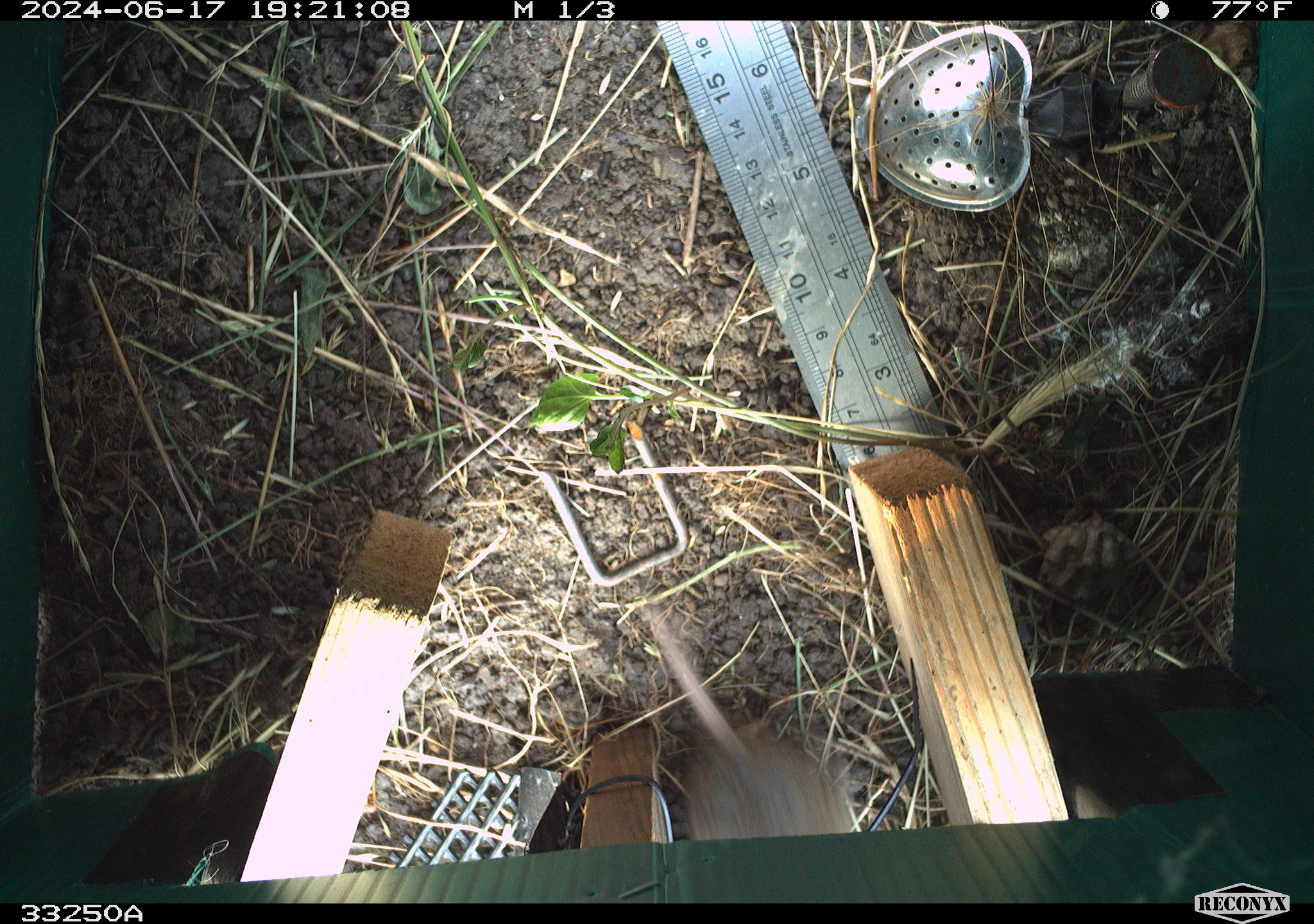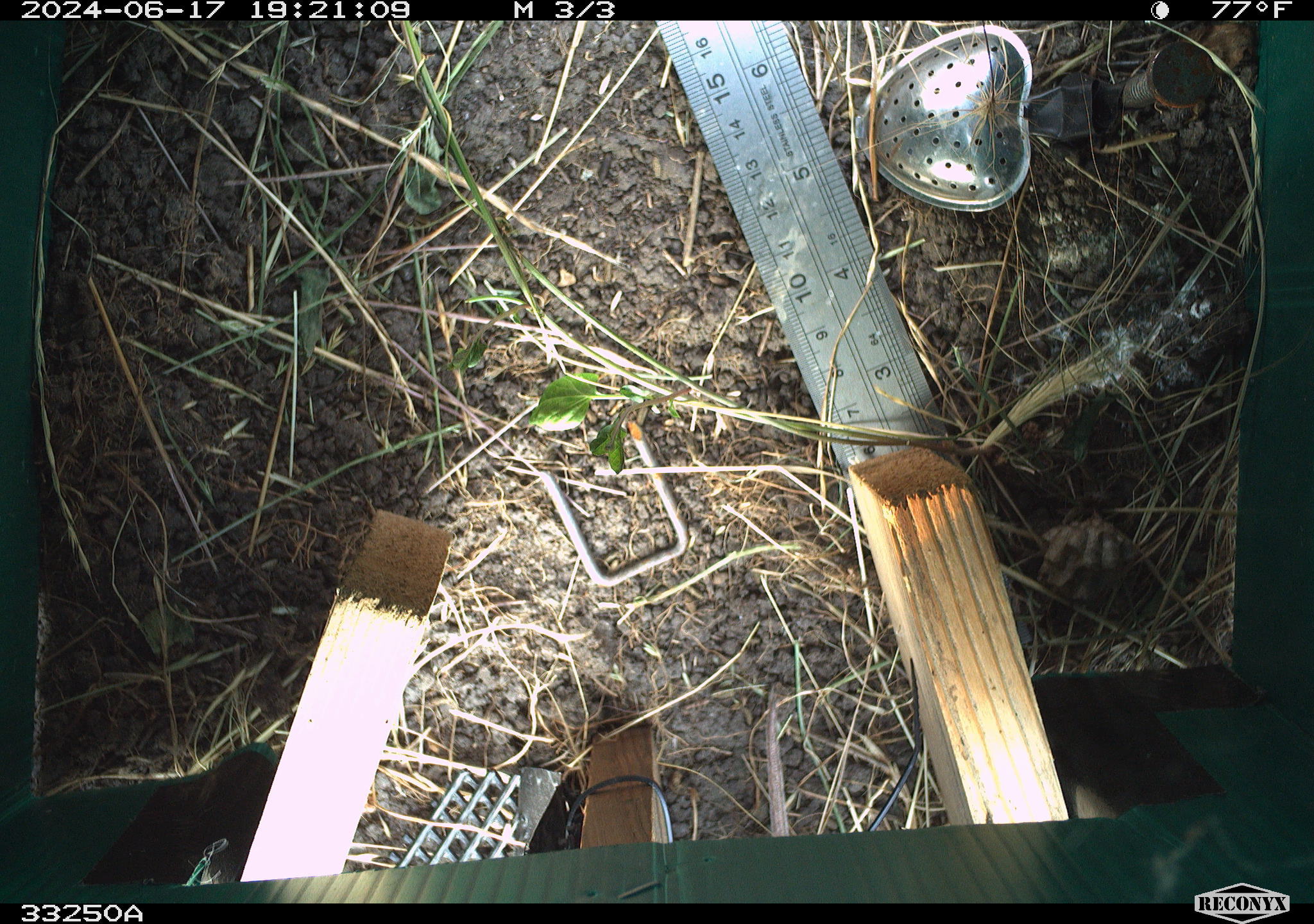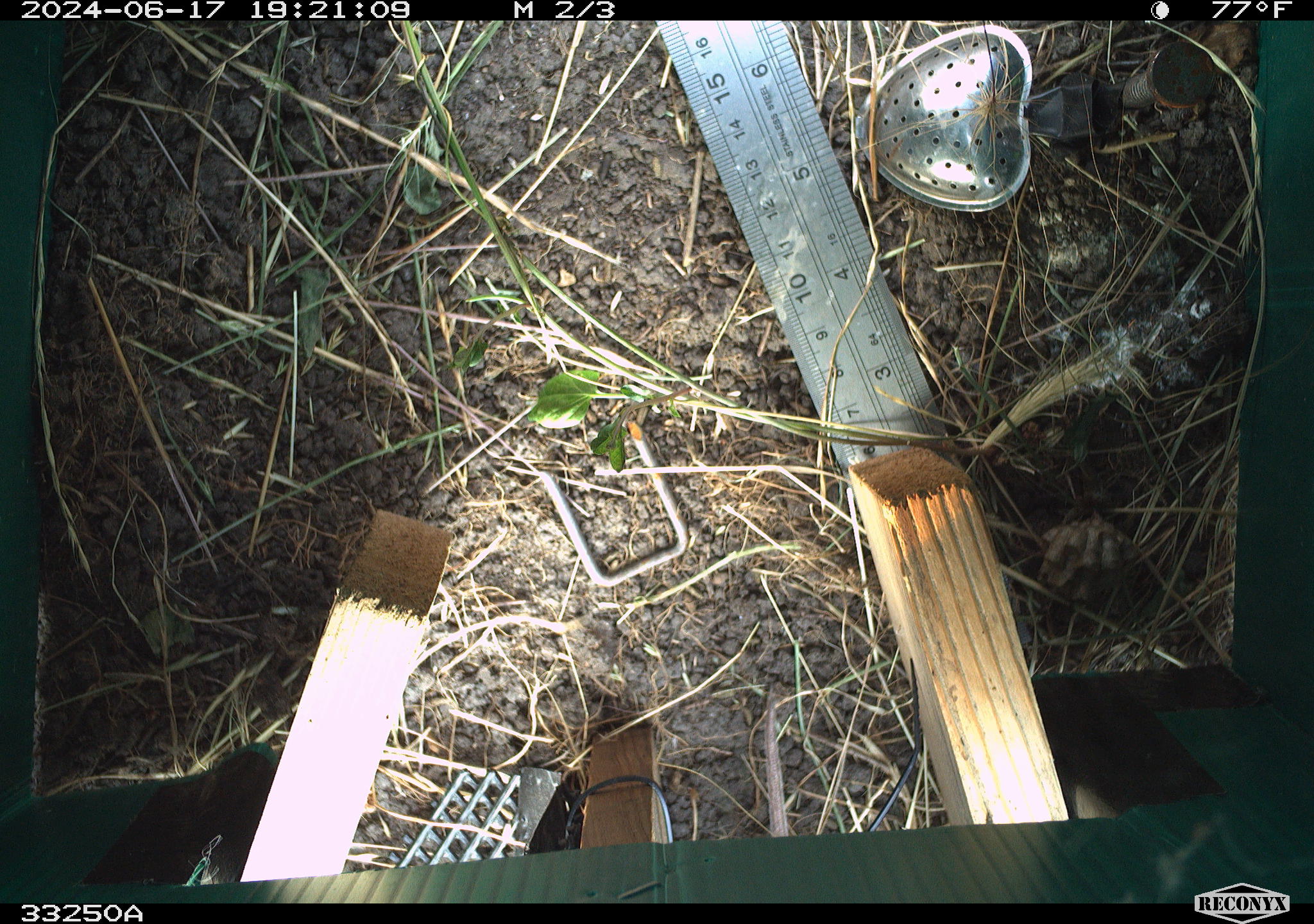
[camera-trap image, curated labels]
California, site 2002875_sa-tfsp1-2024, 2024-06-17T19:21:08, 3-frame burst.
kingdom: Animalia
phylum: Chordata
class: Mammalia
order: Rodentia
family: Cricetidae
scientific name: Arvicolinae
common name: voles, lemmings, and muskrats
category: arvicolinae subfamily